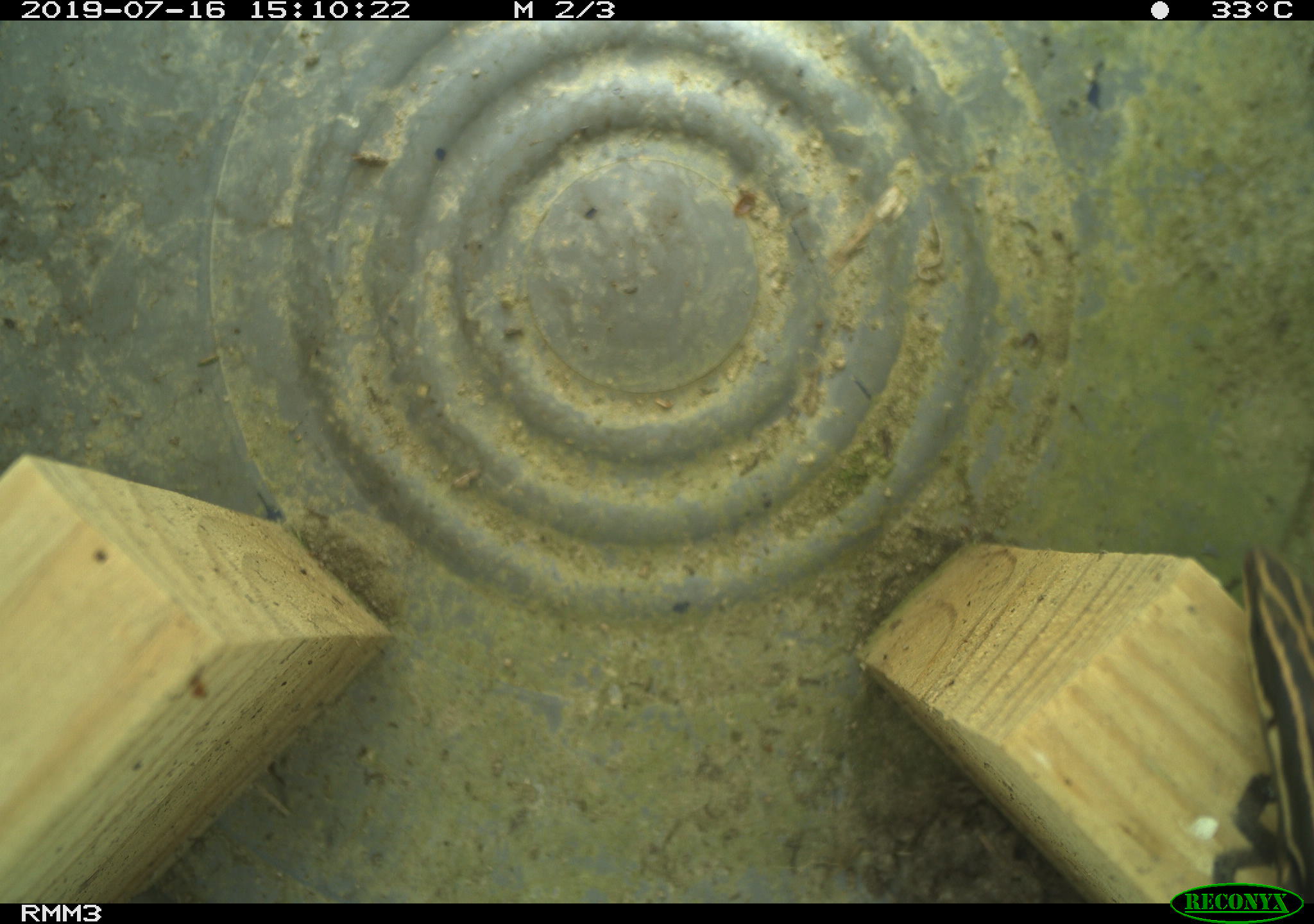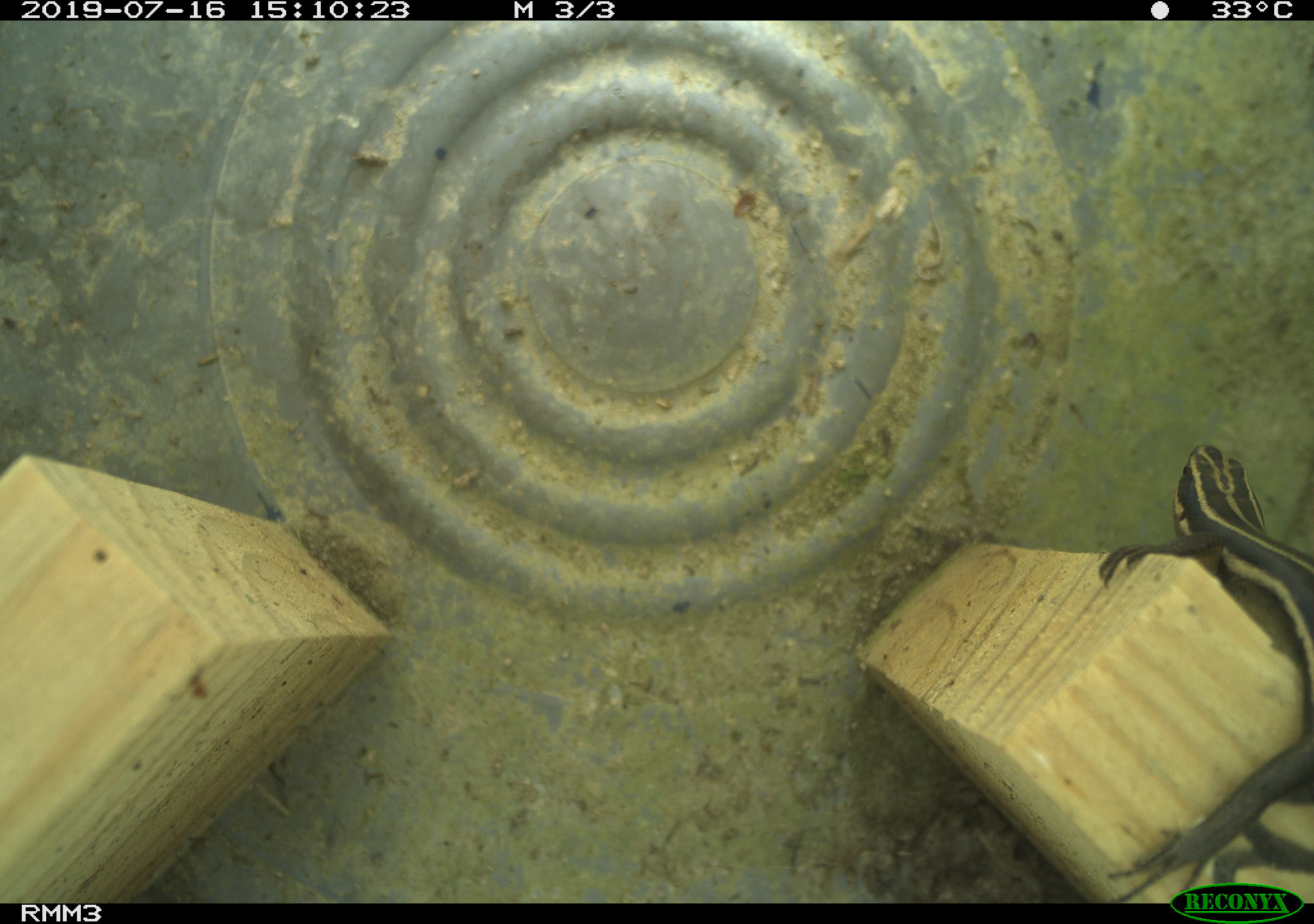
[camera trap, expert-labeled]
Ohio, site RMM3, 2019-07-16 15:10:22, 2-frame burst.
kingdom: Animalia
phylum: Chordata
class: Reptilia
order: Squamata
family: Scincidae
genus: Plestiodon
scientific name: Plestiodon fasciatus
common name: common five-lined skink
Common five-lined skink (Plestiodon fasciatus).